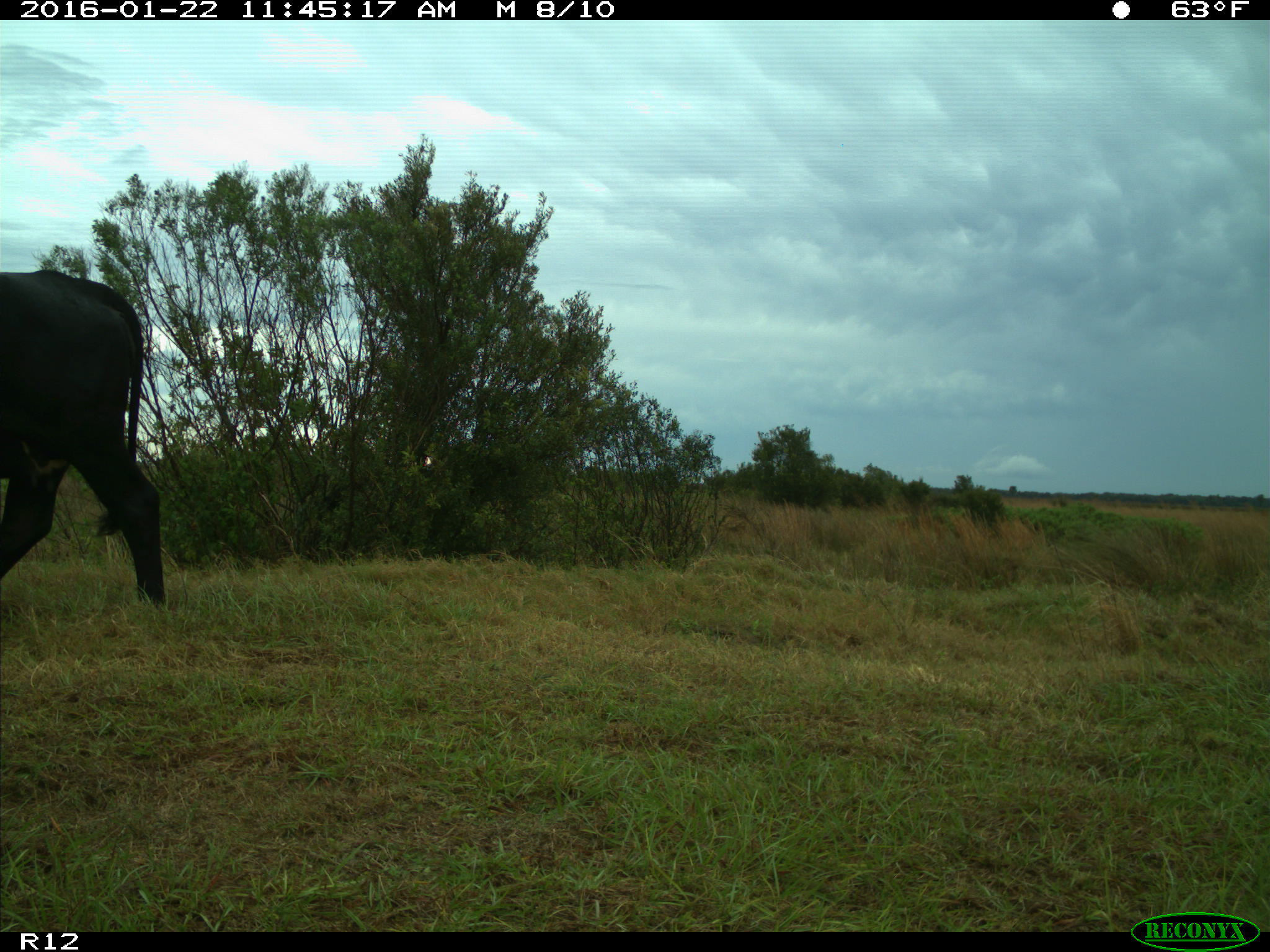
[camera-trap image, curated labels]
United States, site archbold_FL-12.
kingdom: Animalia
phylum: Chordata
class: Mammalia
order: Artiodactyla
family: Bovidae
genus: Bos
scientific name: Bos taurus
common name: domestic cow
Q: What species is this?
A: Bos taurus (domestic cow).